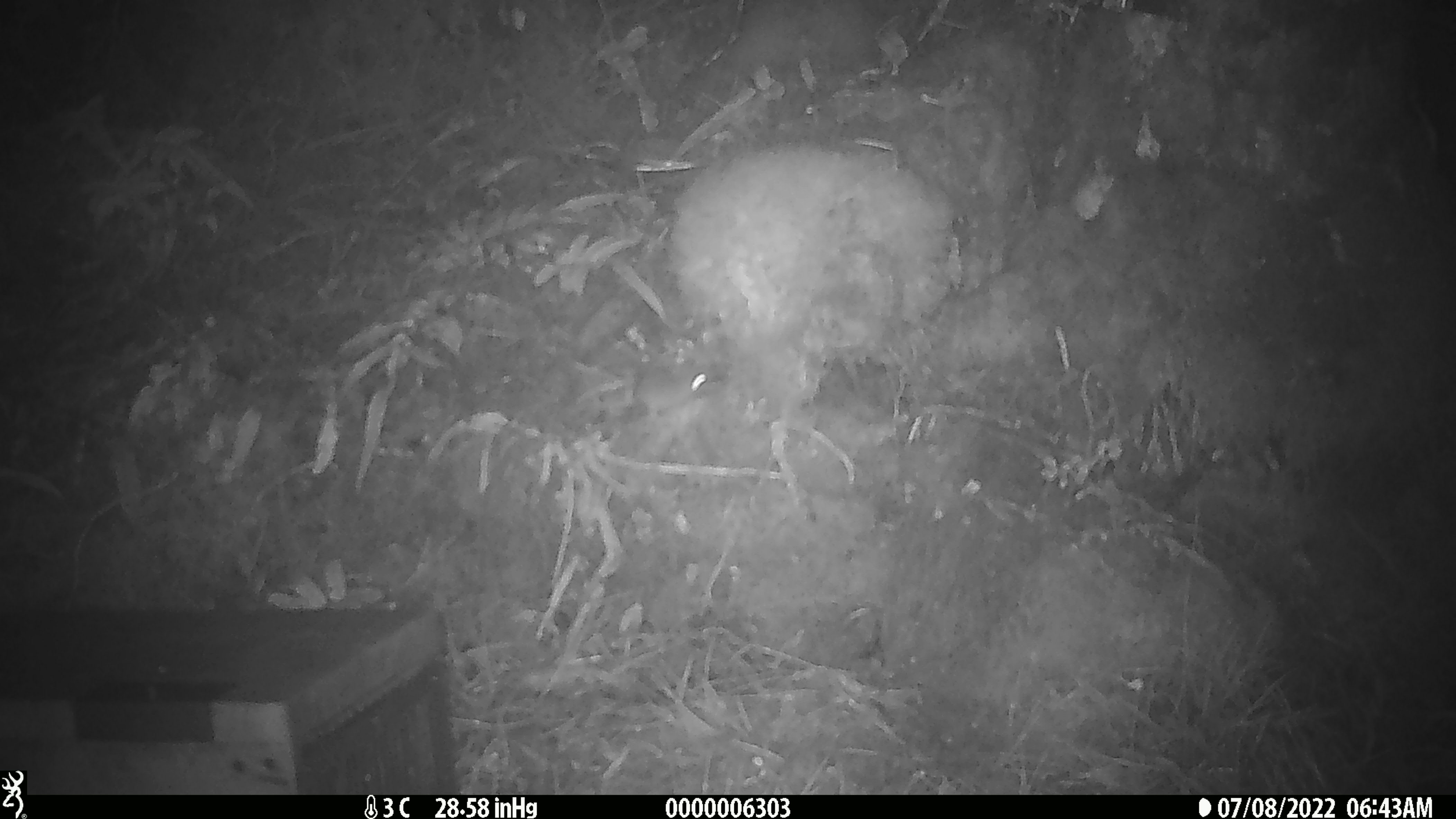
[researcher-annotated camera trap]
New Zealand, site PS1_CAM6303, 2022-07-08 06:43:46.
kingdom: Animalia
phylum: Chordata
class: Mammalia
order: Rodentia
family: Muridae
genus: Mus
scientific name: Mus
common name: mouse